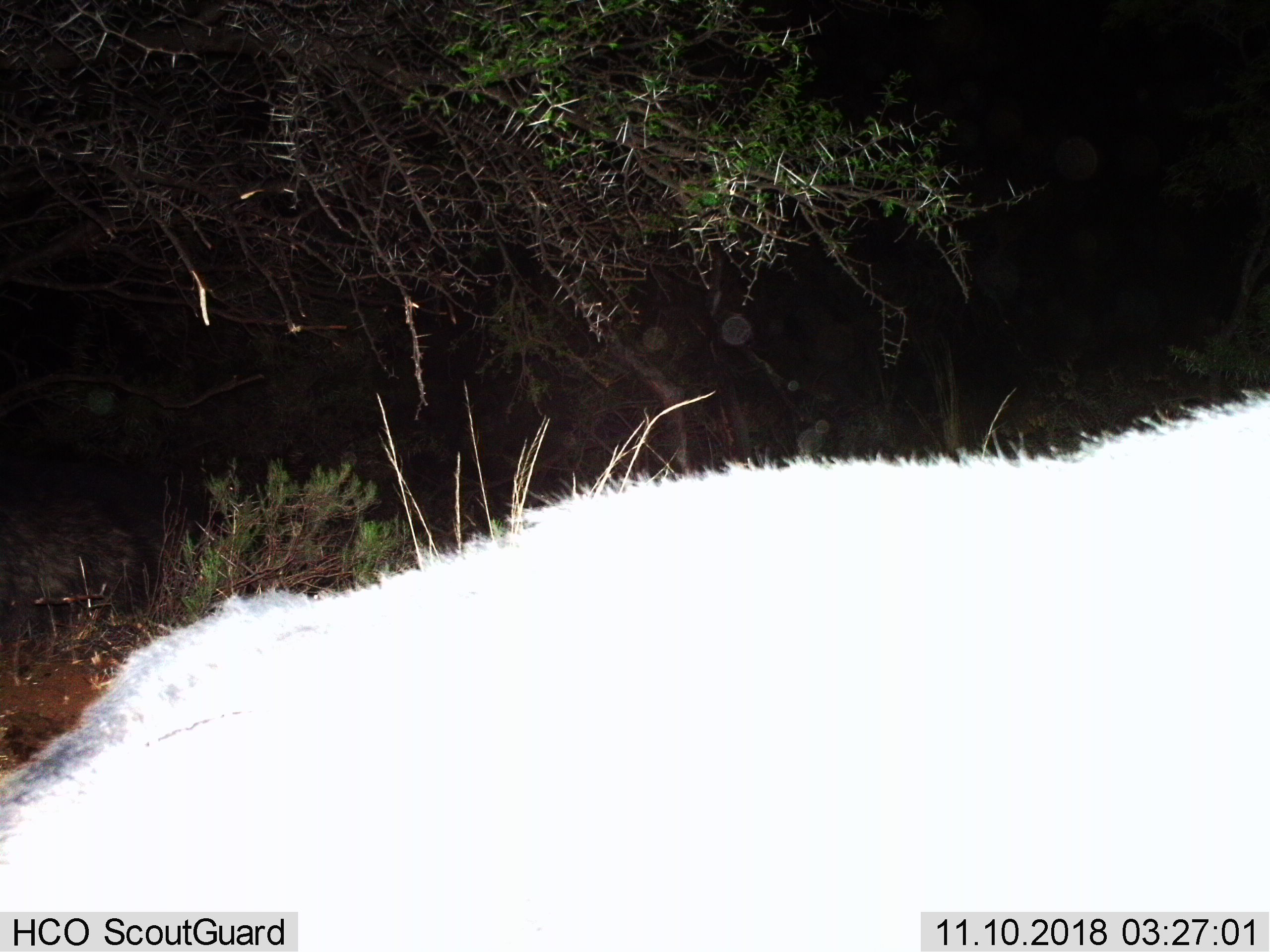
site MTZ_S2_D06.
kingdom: Animalia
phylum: Chordata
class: Mammalia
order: Artiodactyla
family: Bovidae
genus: Syncerus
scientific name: Syncerus caffer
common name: african buffalo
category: buffalo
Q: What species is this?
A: Buffalo (african buffalo) (Syncerus caffer).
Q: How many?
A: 1.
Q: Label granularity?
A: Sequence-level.